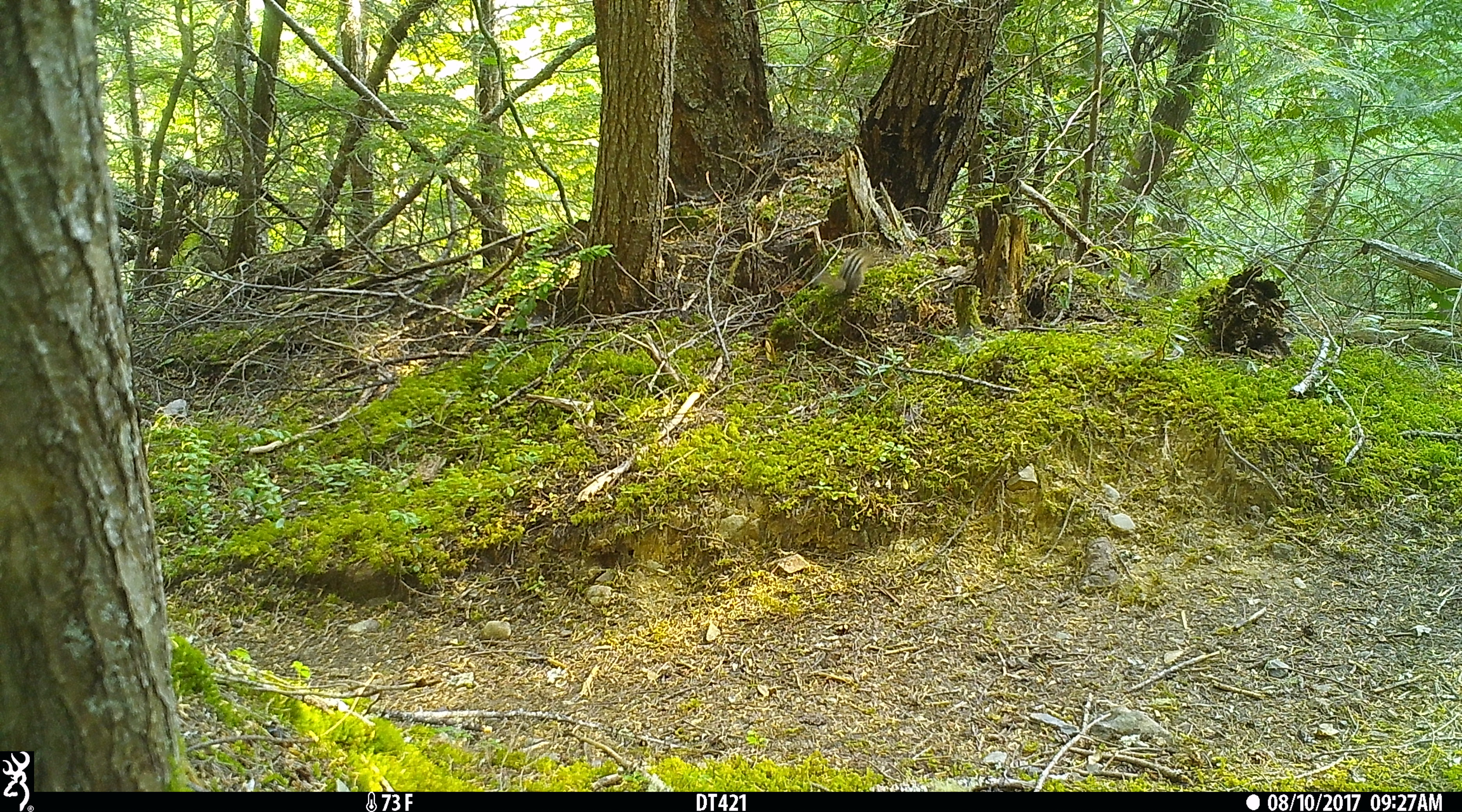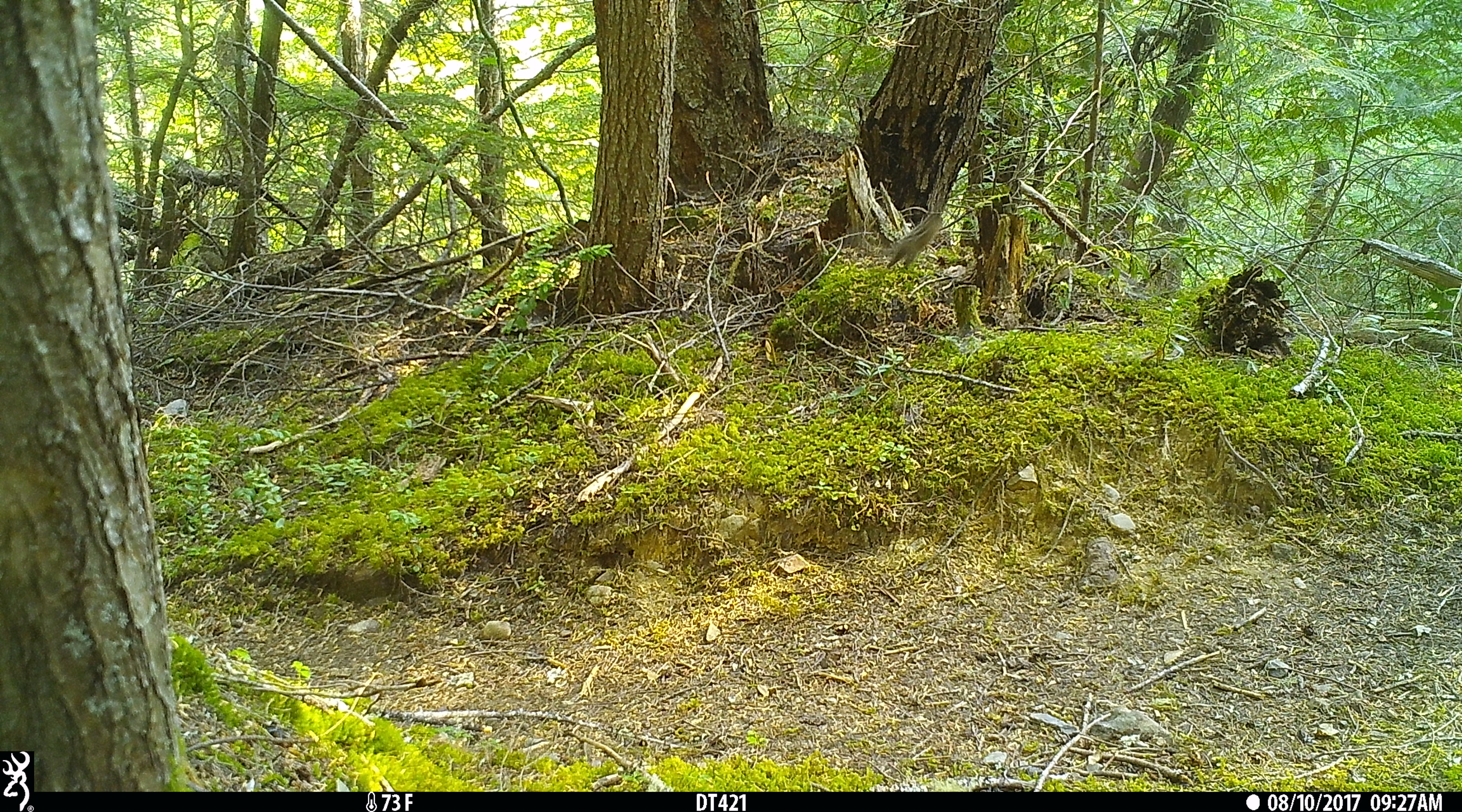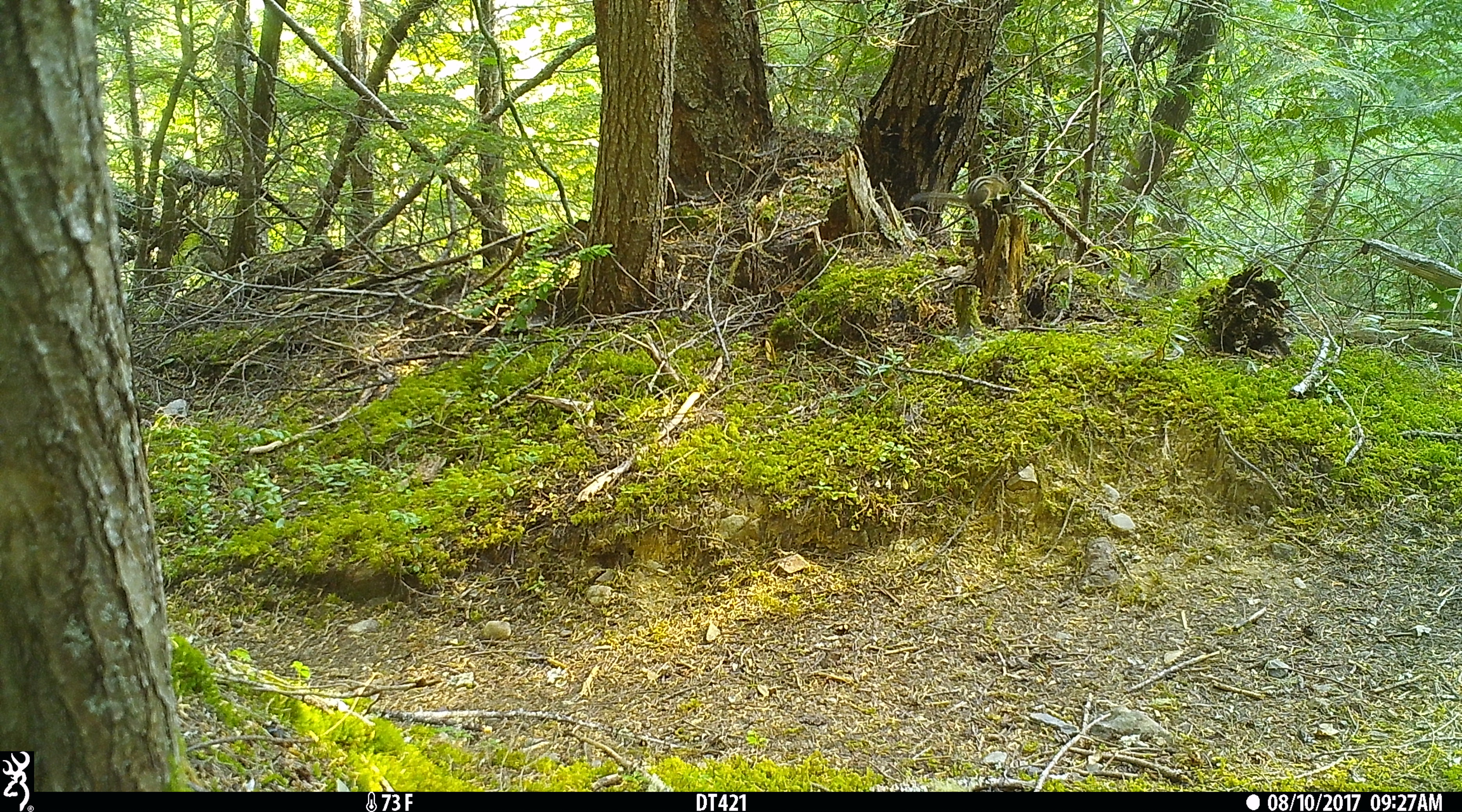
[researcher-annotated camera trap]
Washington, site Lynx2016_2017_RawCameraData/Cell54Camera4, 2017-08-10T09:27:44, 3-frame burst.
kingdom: Animalia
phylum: Chordata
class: Mammalia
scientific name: Mammalia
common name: small mammal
Small mammal (Mammalia). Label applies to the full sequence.